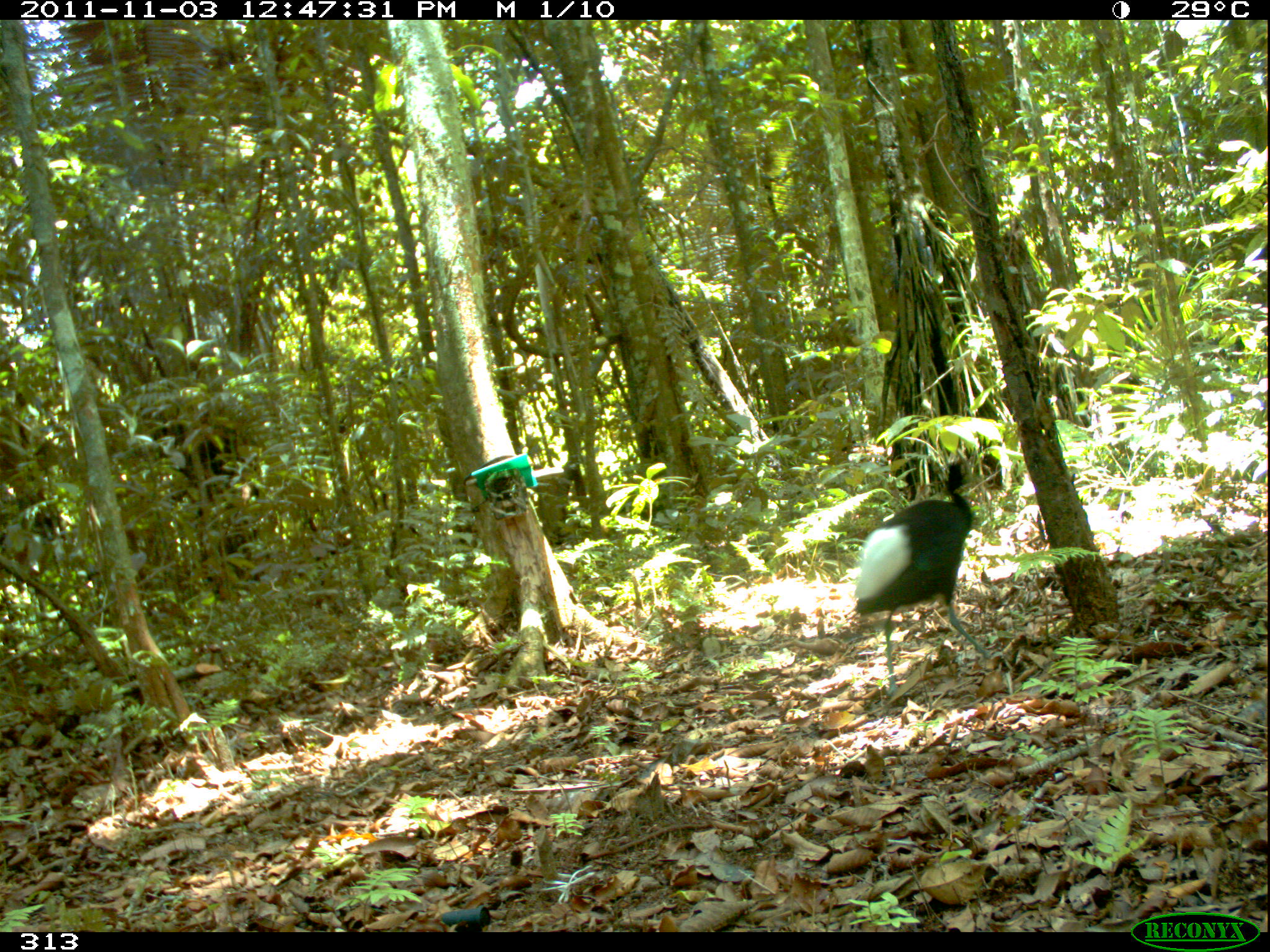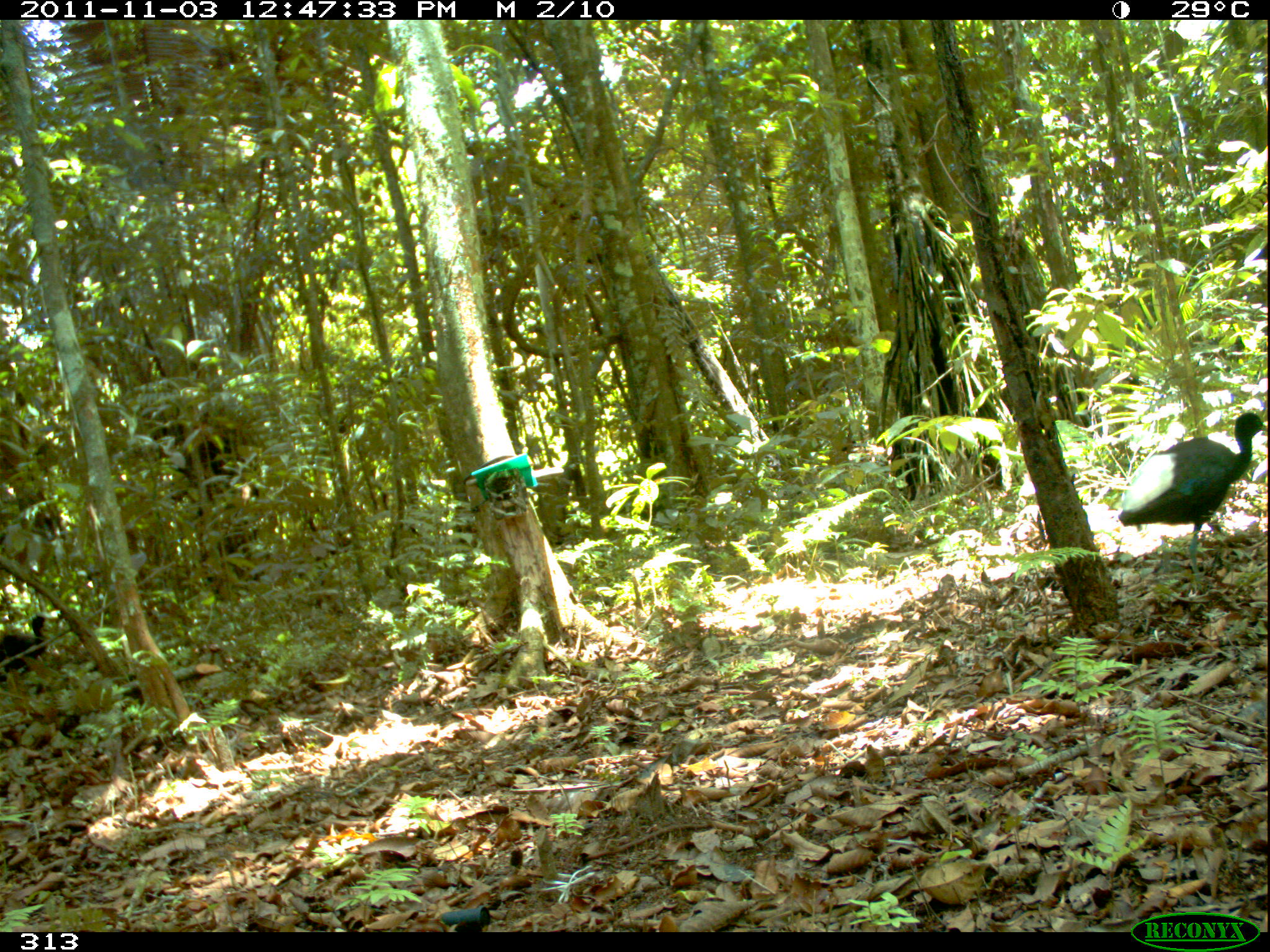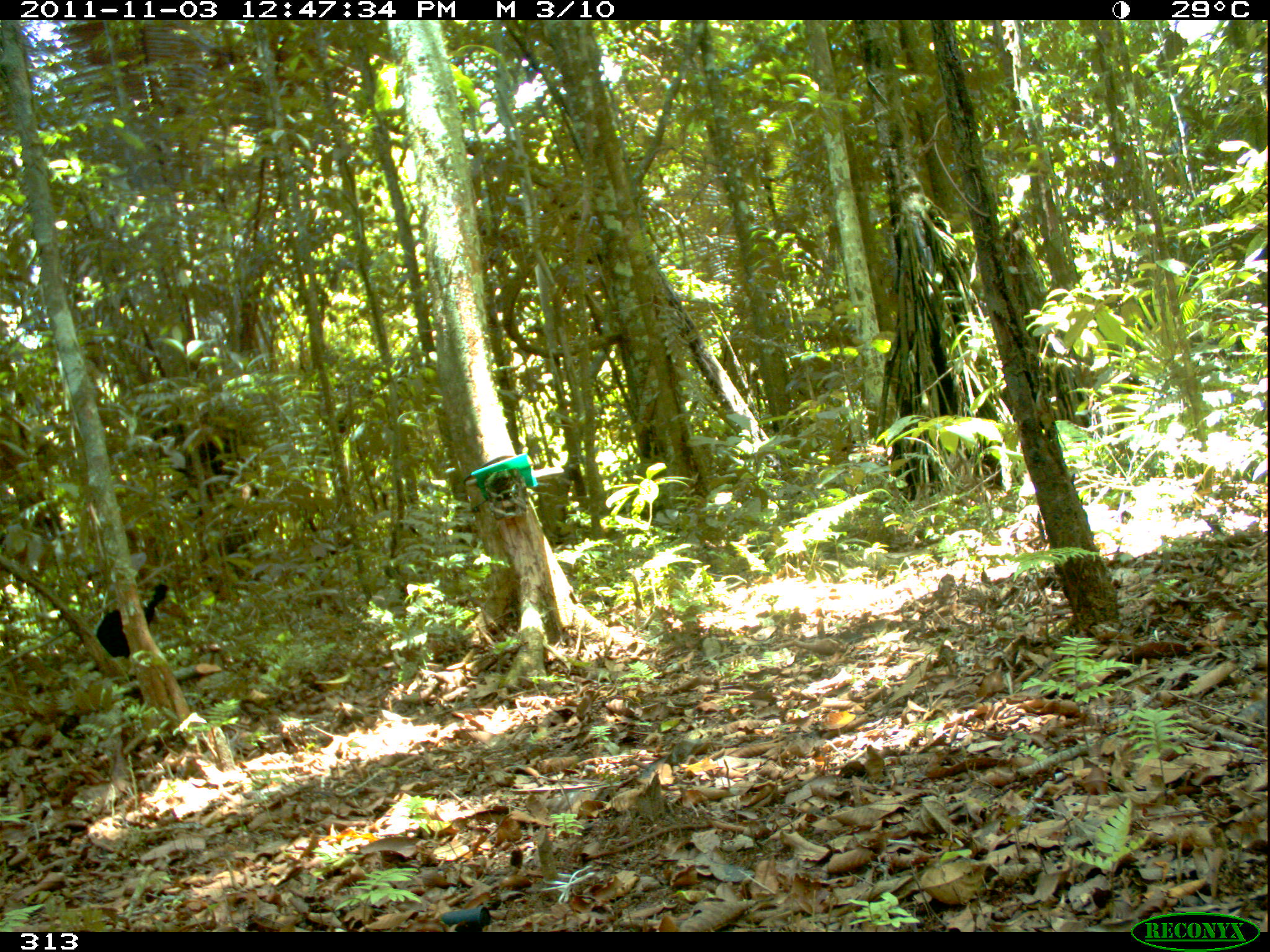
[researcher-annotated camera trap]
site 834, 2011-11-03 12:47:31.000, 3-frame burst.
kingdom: Animalia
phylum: Chordata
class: Aves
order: Gruiformes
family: Psophiidae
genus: Psophia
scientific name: Psophia leucoptera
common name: pale-winged trumpeter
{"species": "Psophia leucoptera (pale-winged trumpeter)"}